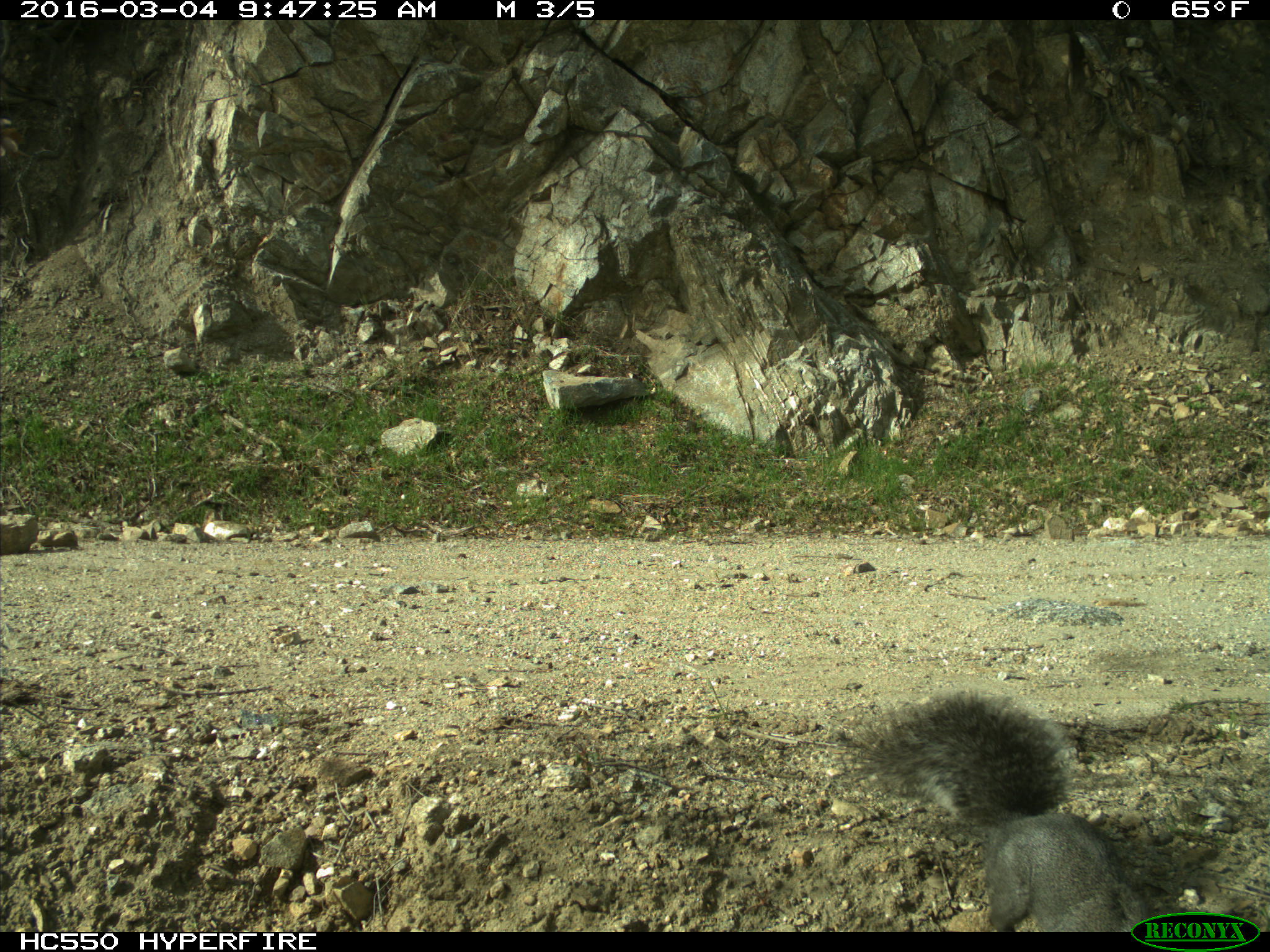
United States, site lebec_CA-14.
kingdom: Animalia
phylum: Chordata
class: Mammalia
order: Rodentia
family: Sciuridae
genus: Sciurus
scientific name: Sciurus carolinensis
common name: eastern gray squirrel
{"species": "Sciurus carolinensis (eastern gray squirrel)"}